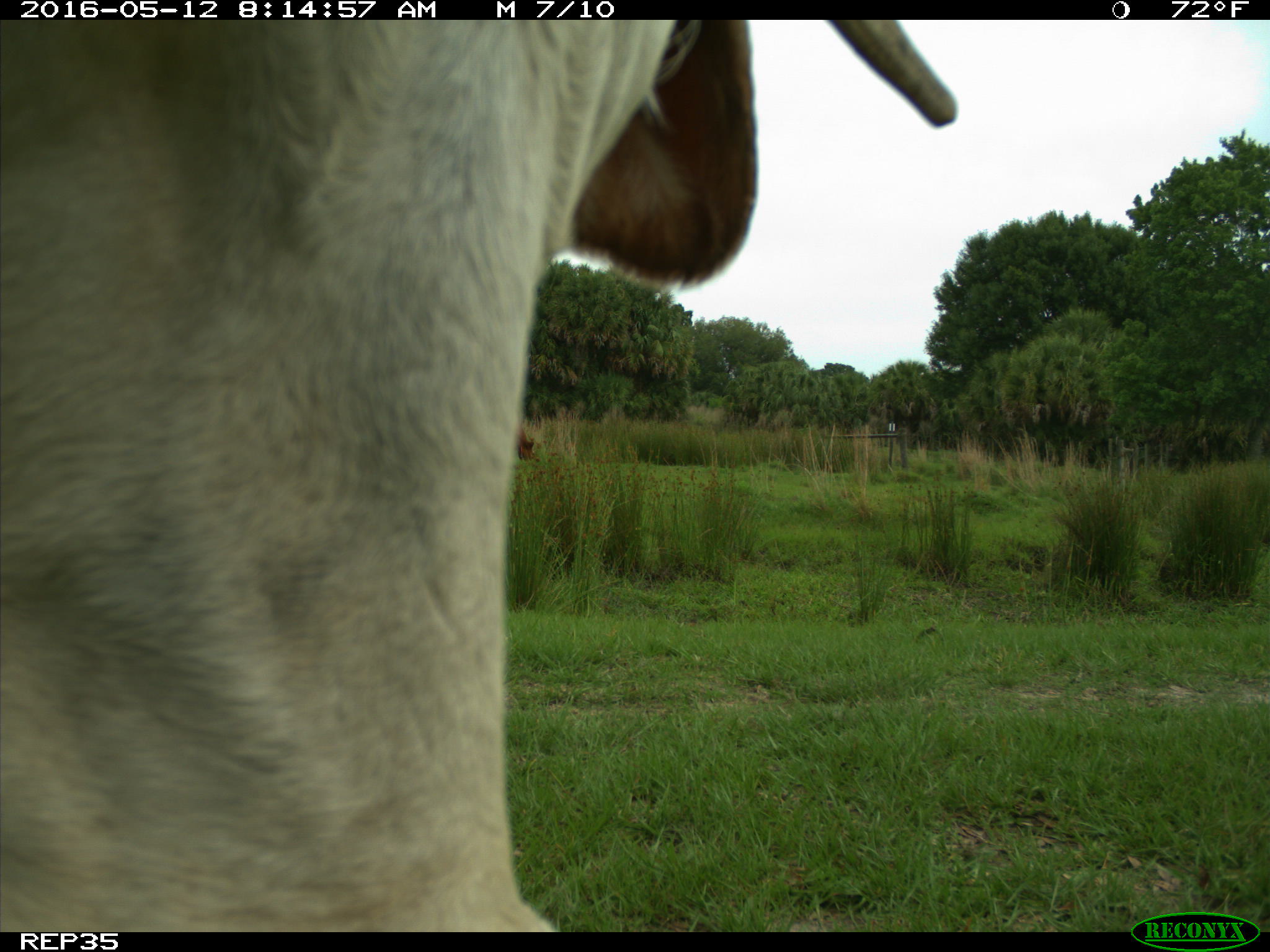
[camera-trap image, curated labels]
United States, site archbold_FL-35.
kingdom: Animalia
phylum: Chordata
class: Mammalia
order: Artiodactyla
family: Bovidae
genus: Bos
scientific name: Bos taurus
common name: domestic cow